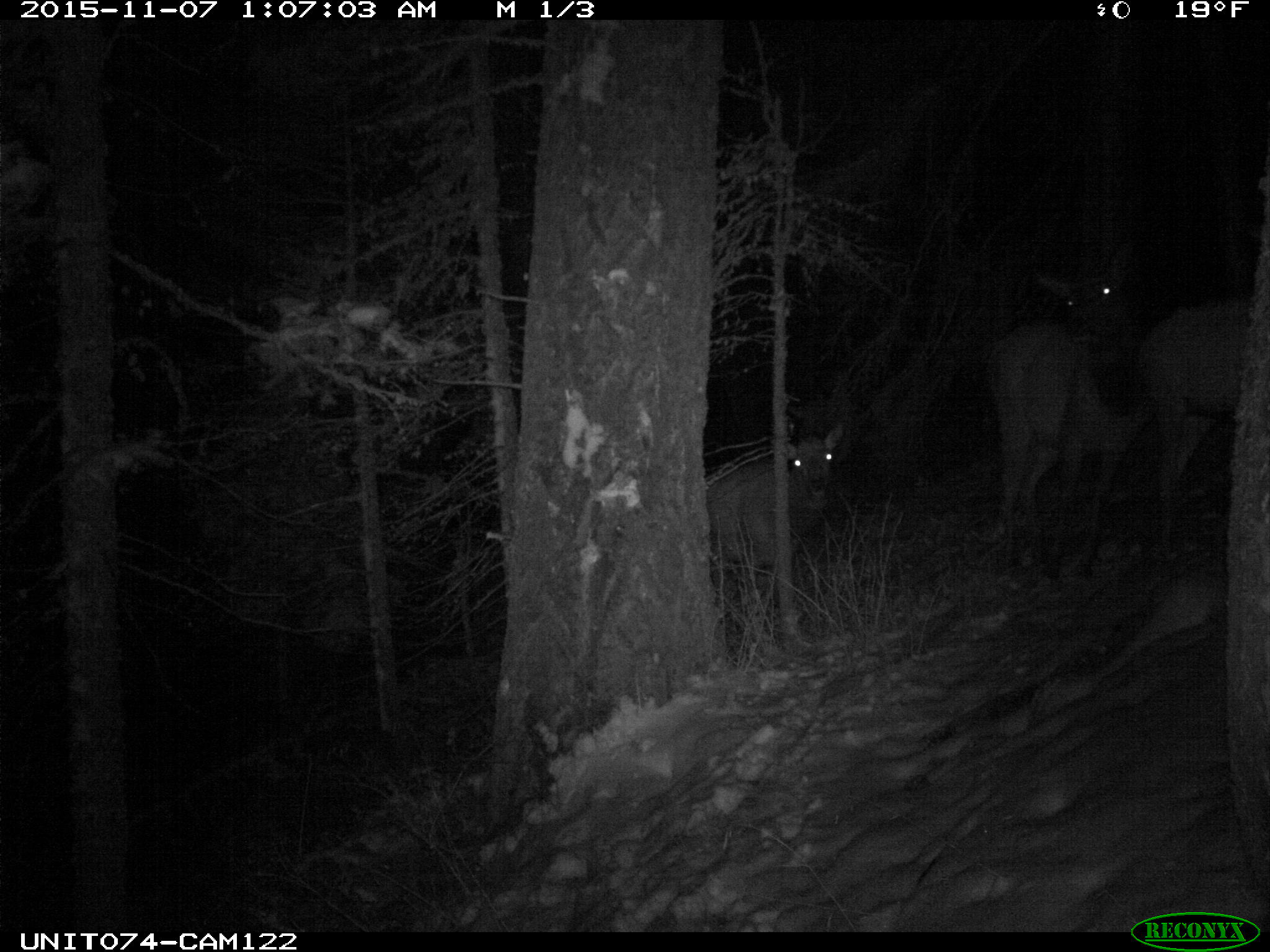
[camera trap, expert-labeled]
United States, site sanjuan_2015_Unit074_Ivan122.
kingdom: Animalia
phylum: Chordata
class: Mammalia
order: Artiodactyla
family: Cervidae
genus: Cervus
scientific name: Cervus elaphus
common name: red deer